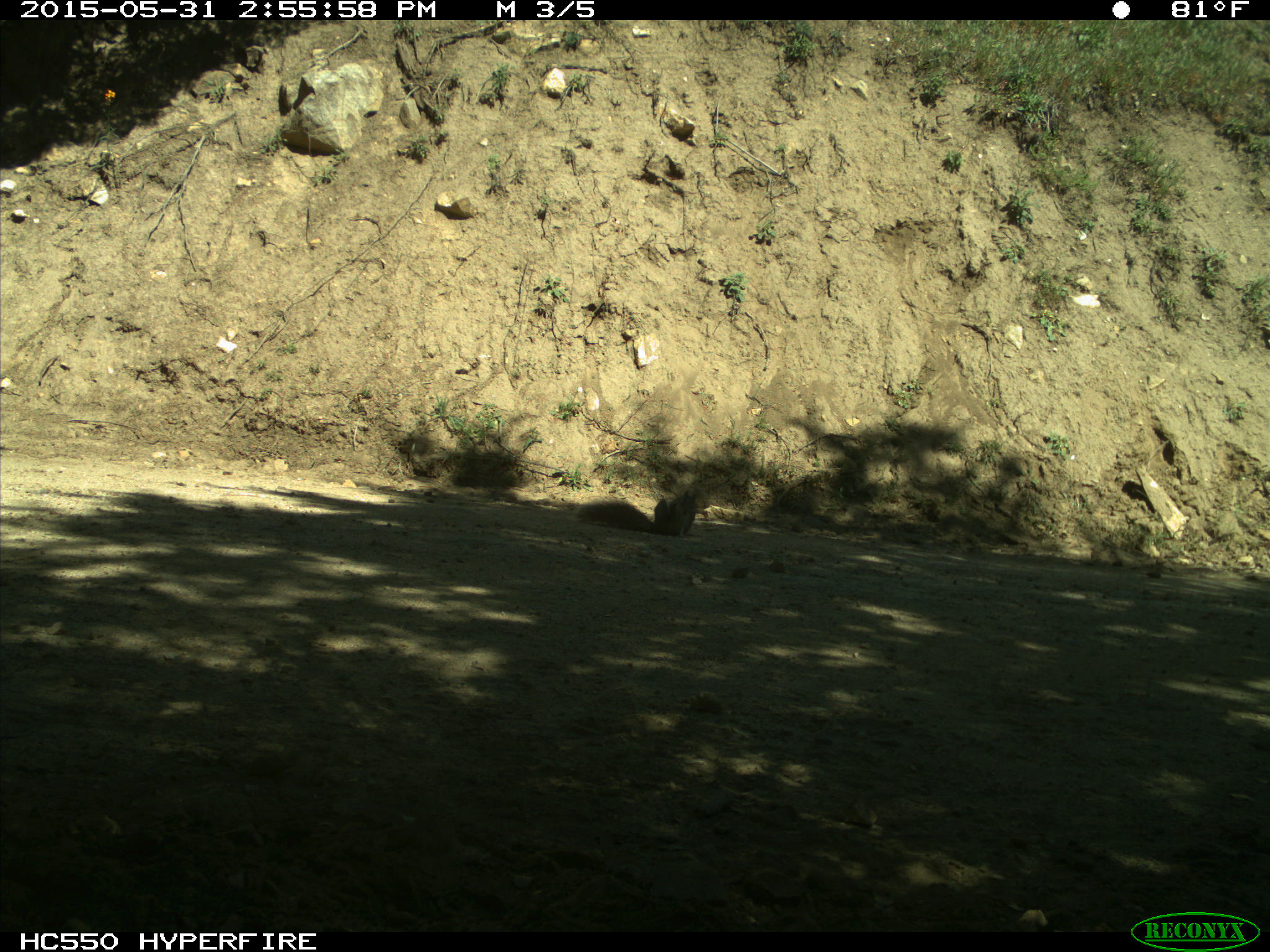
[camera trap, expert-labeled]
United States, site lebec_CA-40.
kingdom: Animalia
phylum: Chordata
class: Mammalia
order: Rodentia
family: Sciuridae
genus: Sciurus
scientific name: Sciurus carolinensis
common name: eastern gray squirrel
Sciurus carolinensis (eastern gray squirrel).